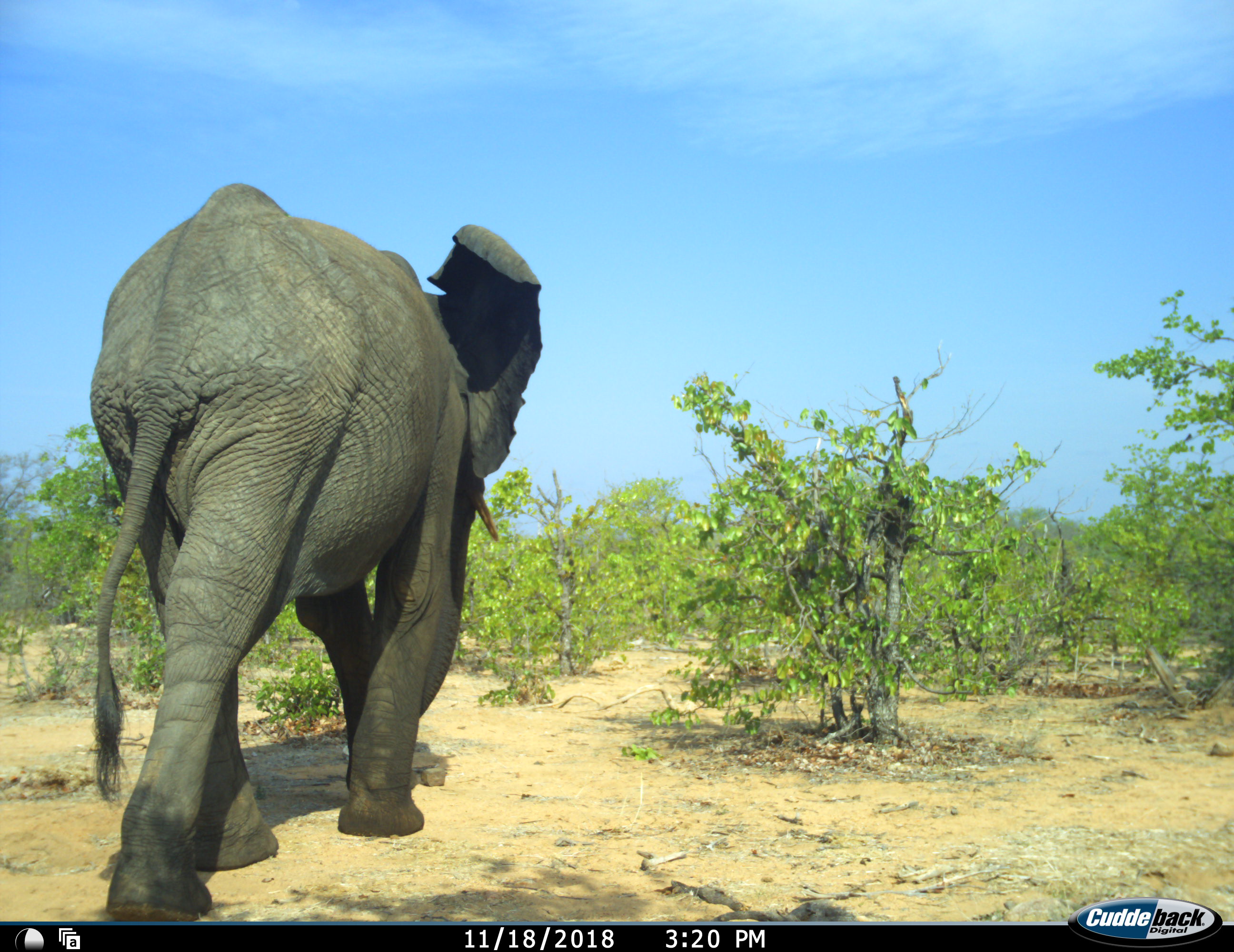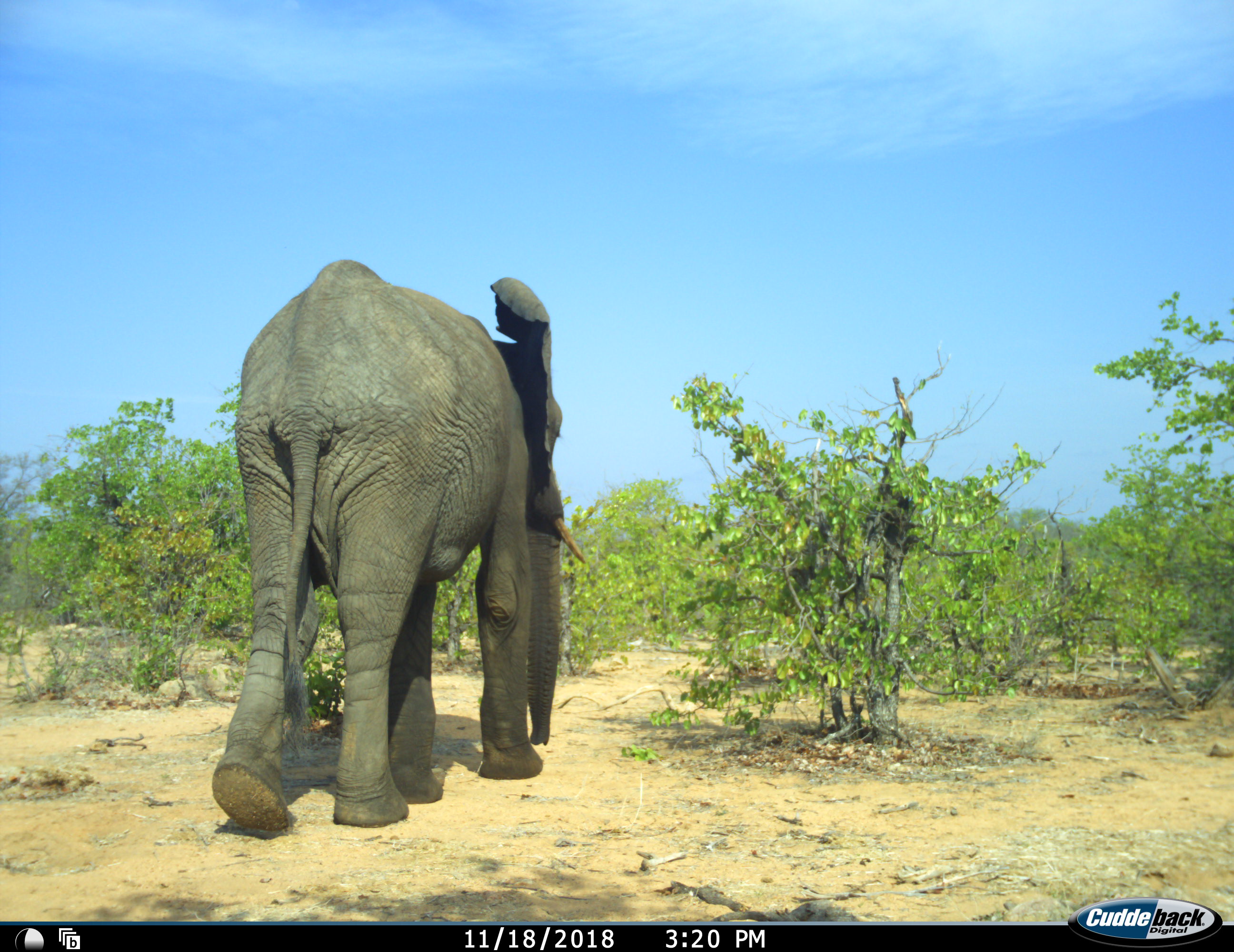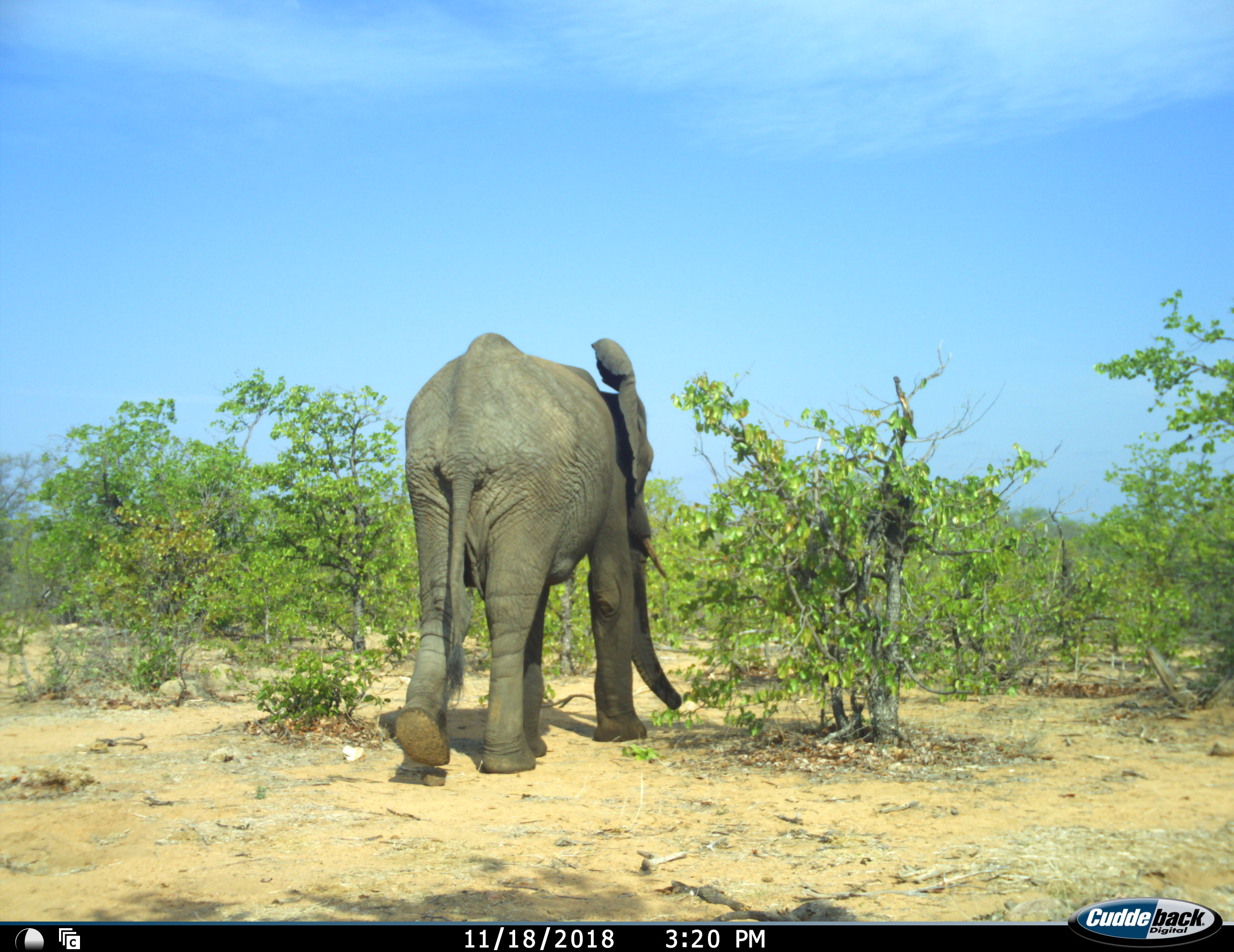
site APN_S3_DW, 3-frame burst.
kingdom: Animalia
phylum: Chordata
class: Mammalia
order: Proboscidea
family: Elephantidae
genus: Loxodonta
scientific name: Loxodonta africana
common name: african bush elephant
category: elephant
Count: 1.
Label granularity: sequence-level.